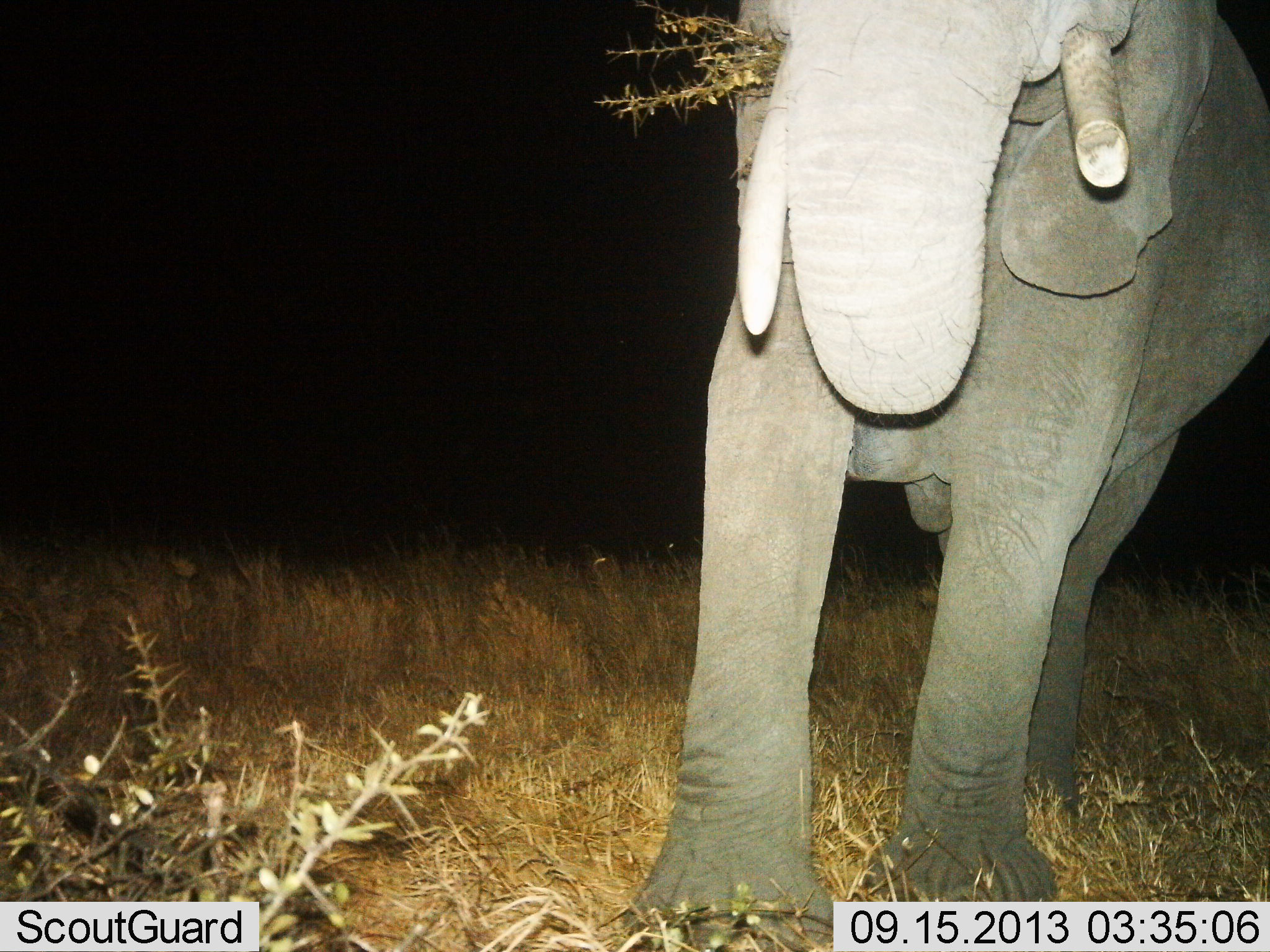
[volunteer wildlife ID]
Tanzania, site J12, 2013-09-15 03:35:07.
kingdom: Animalia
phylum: Chordata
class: Mammalia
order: Proboscidea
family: Elephantidae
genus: Loxodonta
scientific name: Loxodonta africana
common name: african bush elephant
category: elephant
Elephant (african bush elephant) (Loxodonta africana), count 1. Behavior (volunteer vote fractions): standing 50%, resting 0%, moving 0%, interacting 0%. Young present (vote fraction): 0%. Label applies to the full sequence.